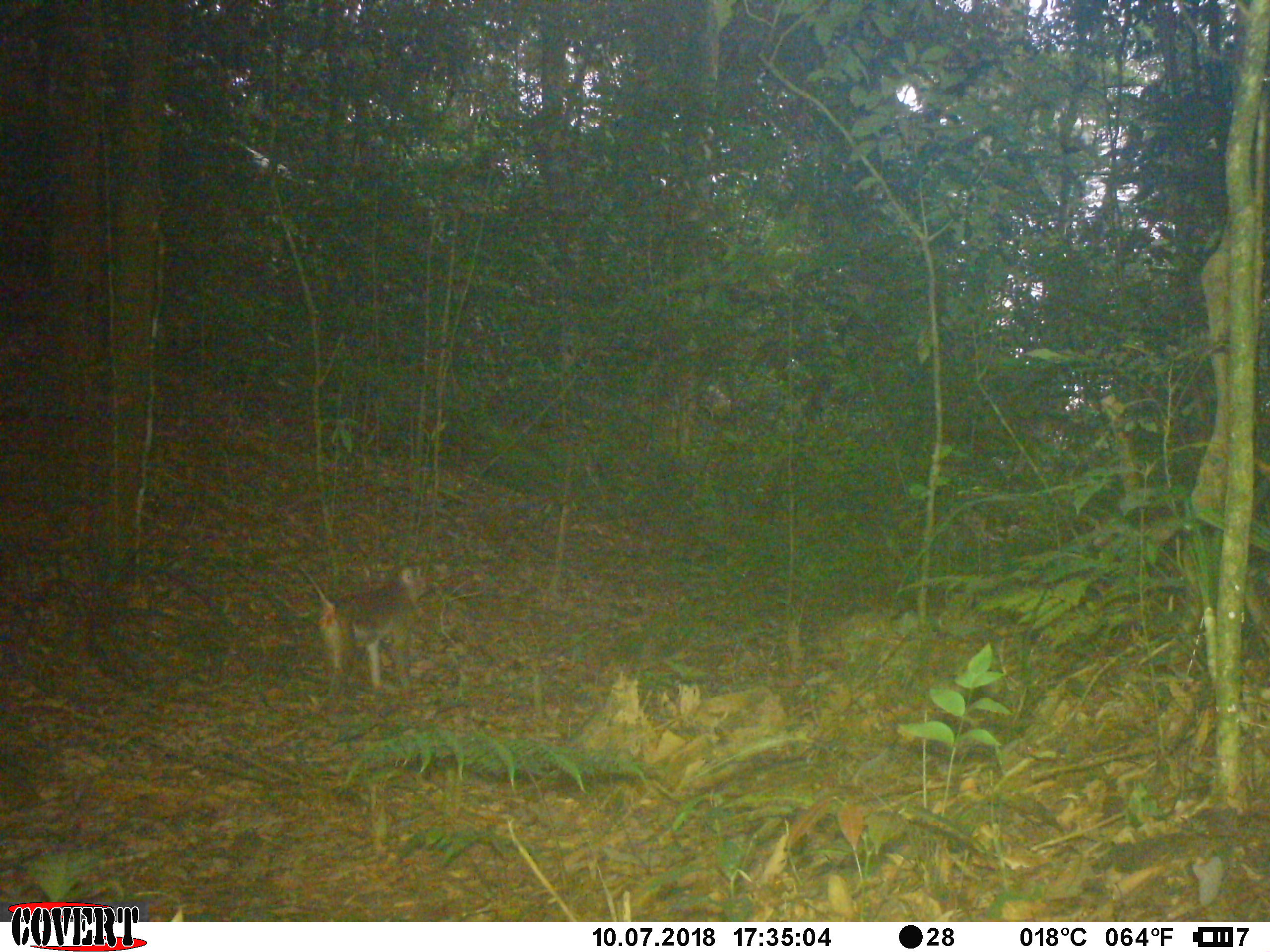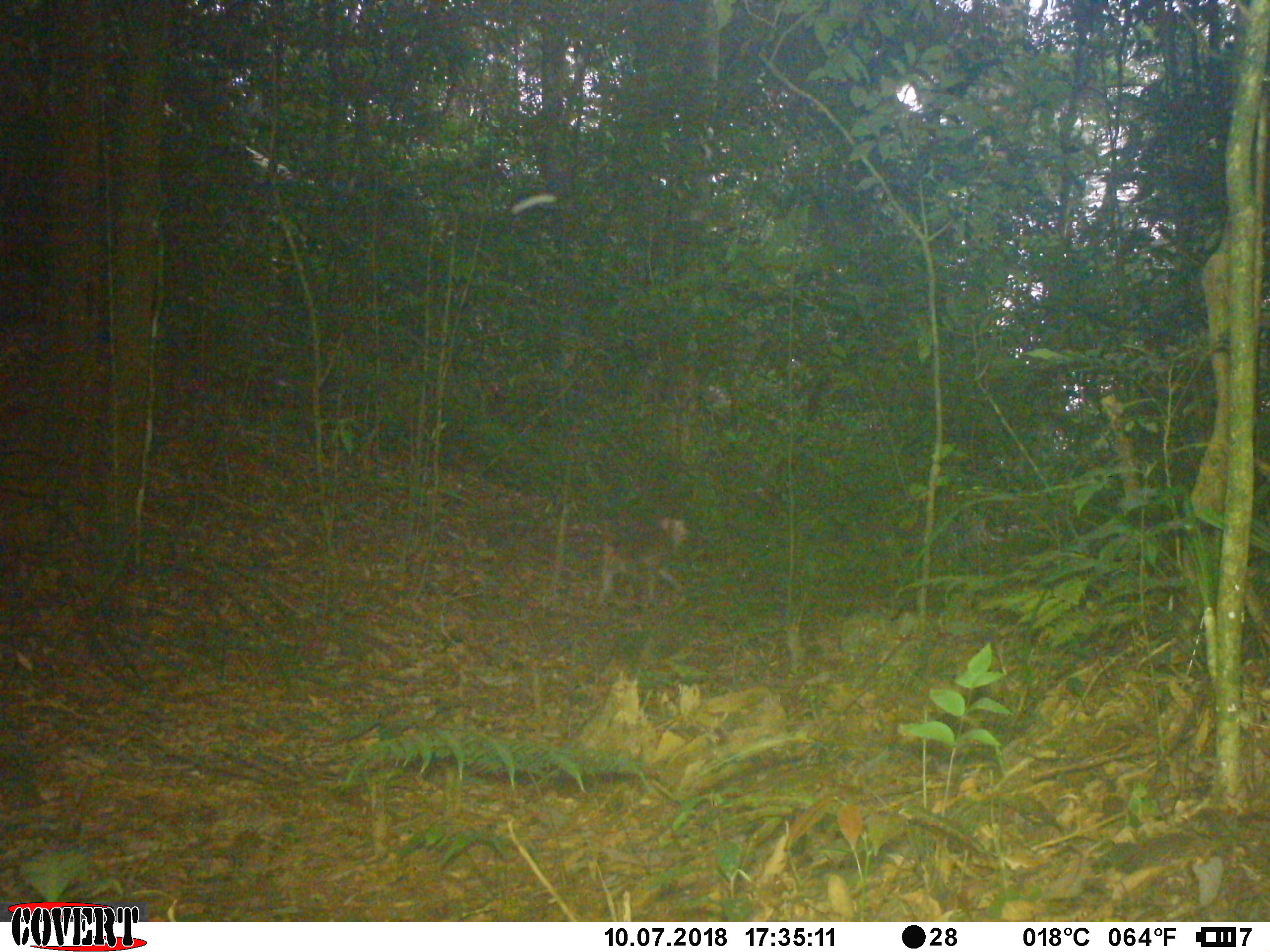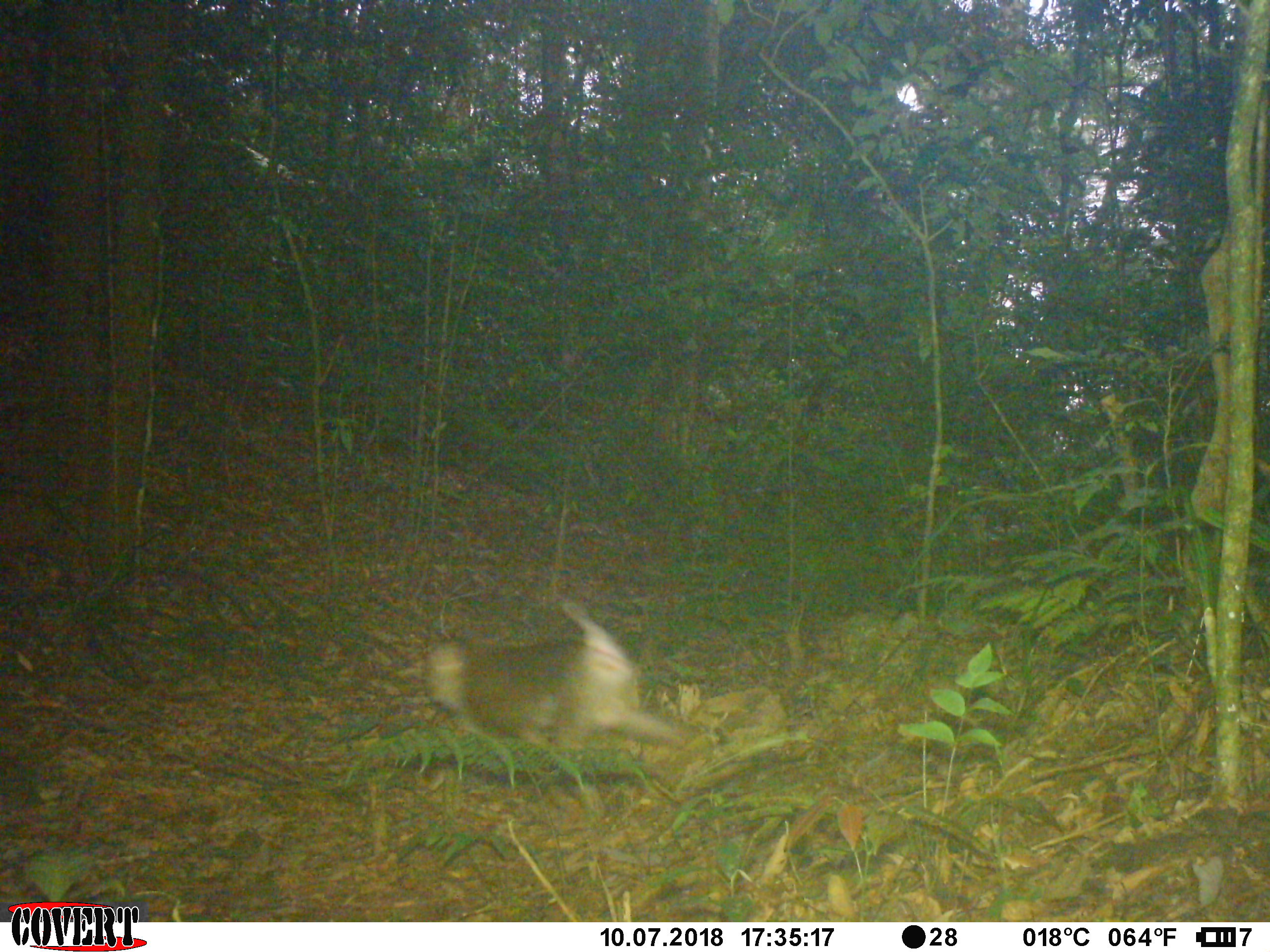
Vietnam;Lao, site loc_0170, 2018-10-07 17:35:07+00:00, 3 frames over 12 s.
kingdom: Animalia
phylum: Chordata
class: Mammalia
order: Primates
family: Cercopithecidae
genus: Macaca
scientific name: Macaca nemestrina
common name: pig-tailed macaque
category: pig tailed macaque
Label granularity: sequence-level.